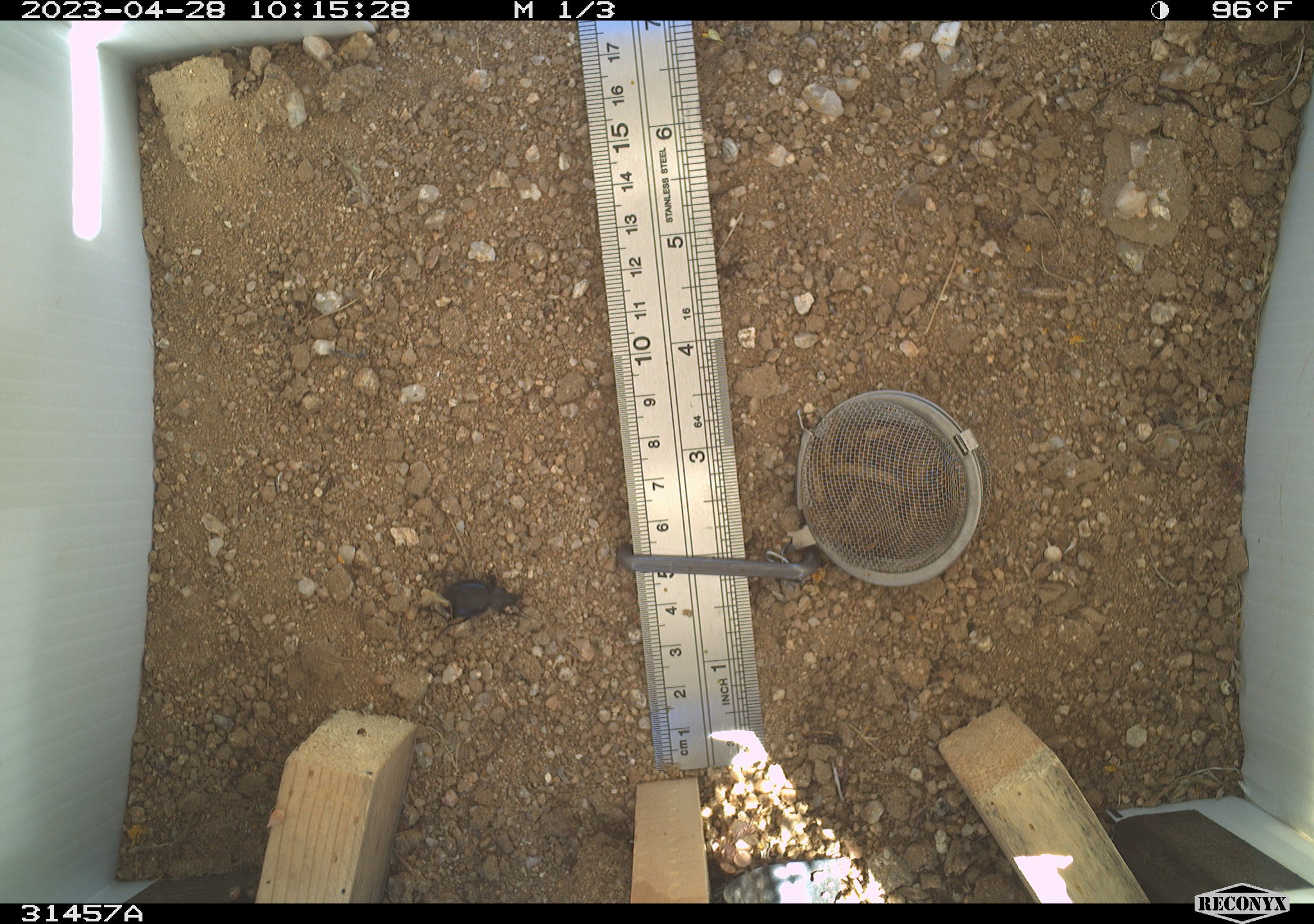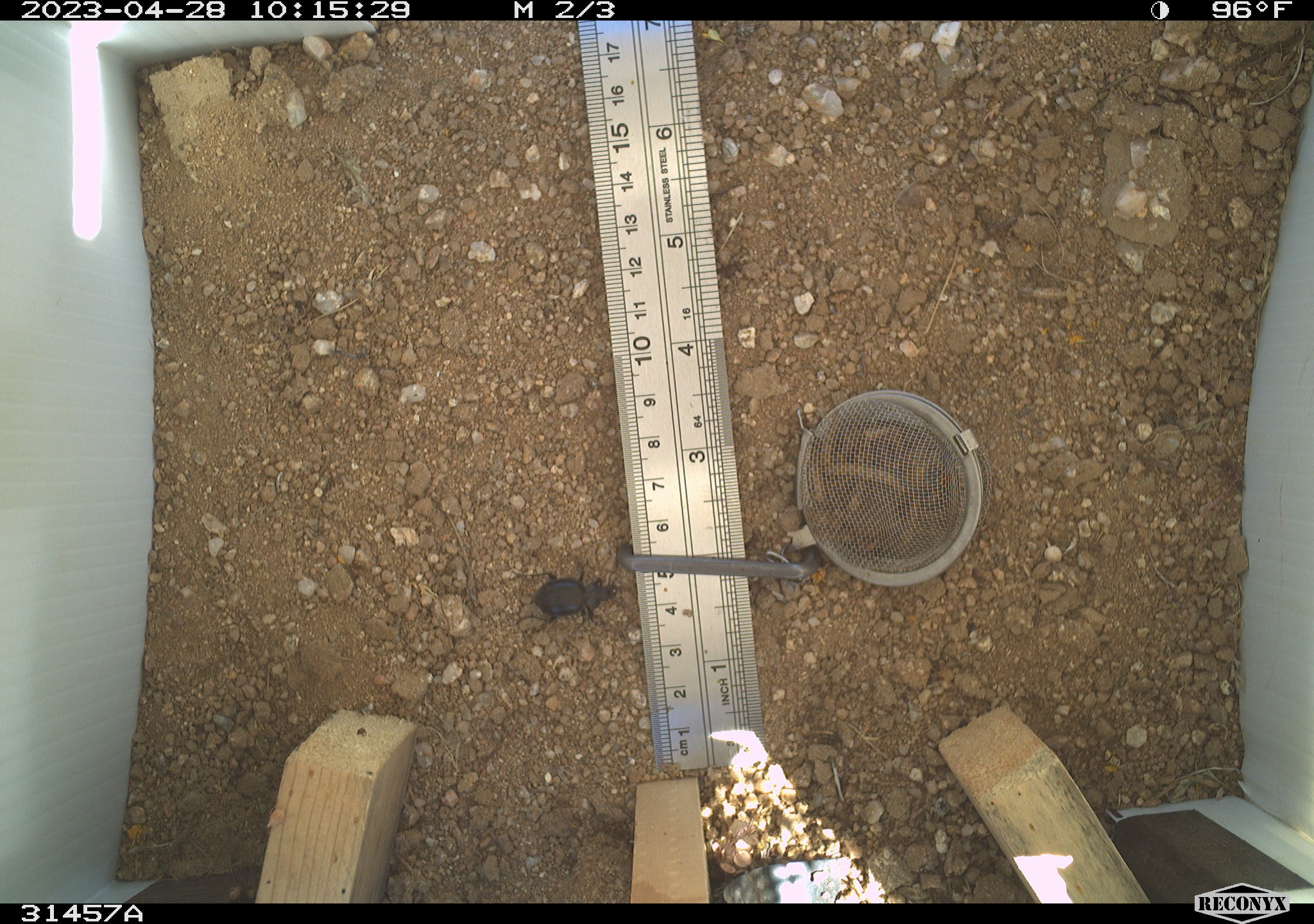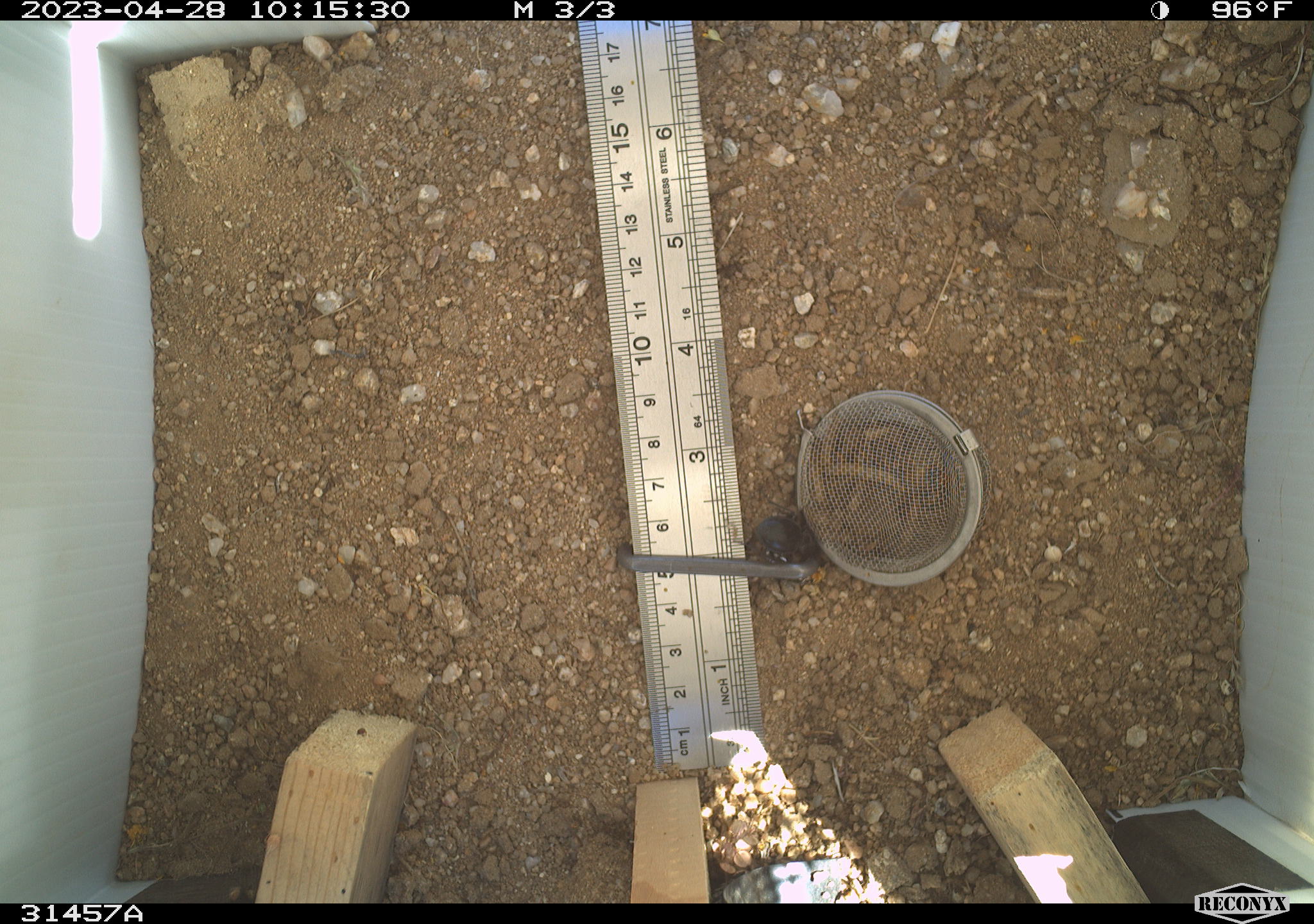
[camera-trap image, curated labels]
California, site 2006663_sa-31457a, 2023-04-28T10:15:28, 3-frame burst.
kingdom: Animalia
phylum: Arthropoda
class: Insecta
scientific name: Insecta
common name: insect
Insect (Insecta).